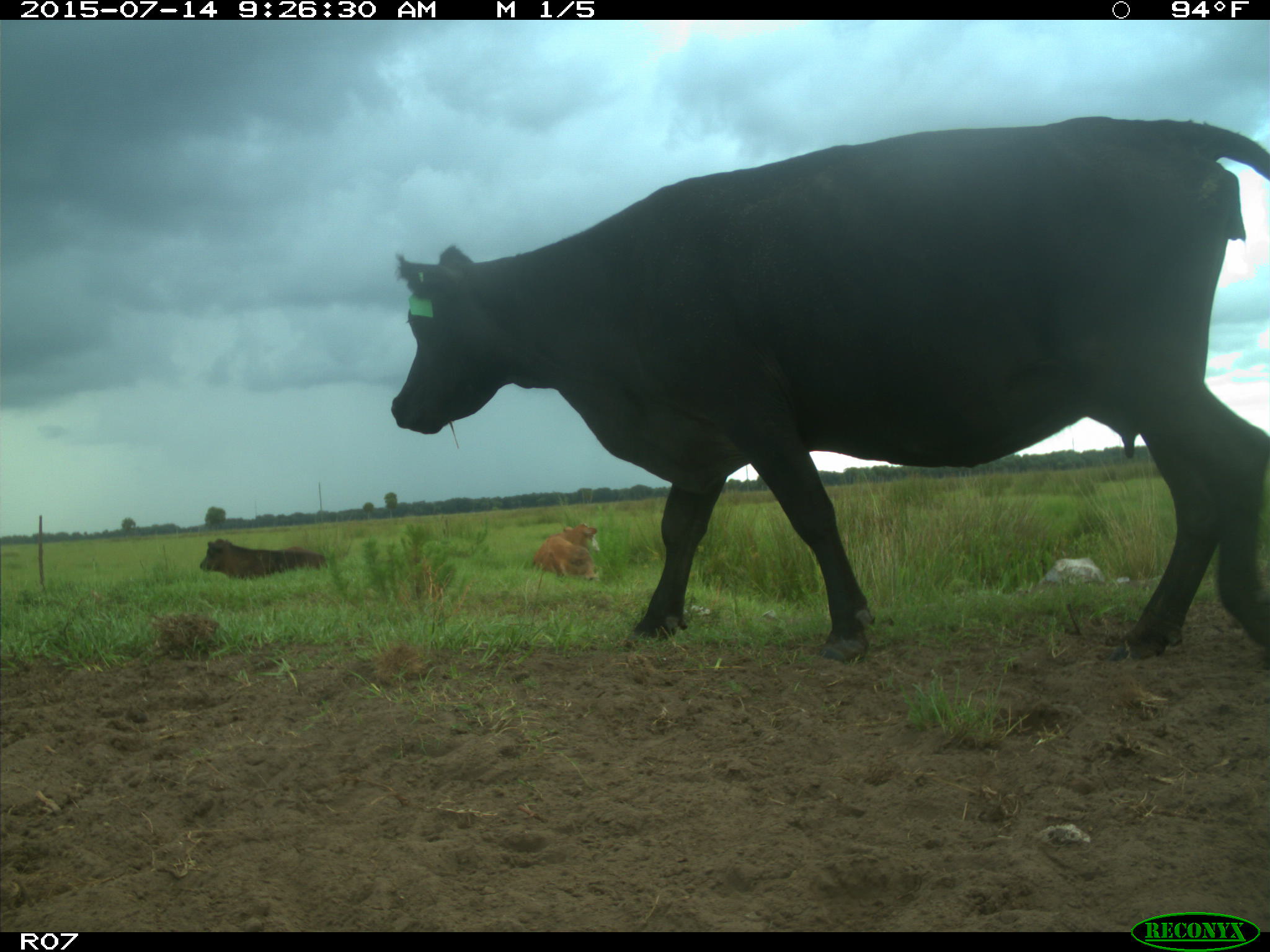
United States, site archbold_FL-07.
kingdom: Animalia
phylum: Chordata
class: Mammalia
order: Artiodactyla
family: Bovidae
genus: Bos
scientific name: Bos taurus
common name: domestic cow